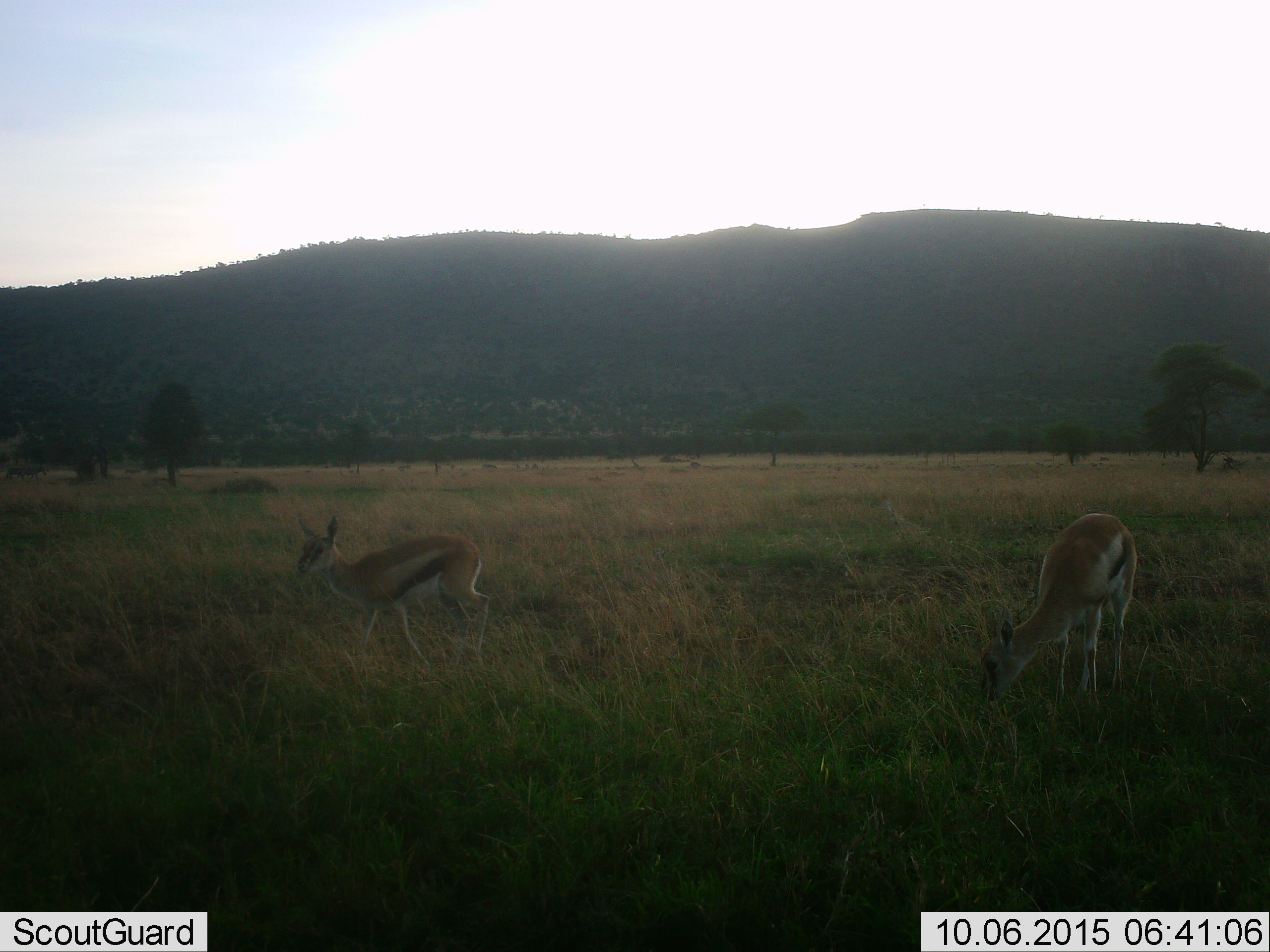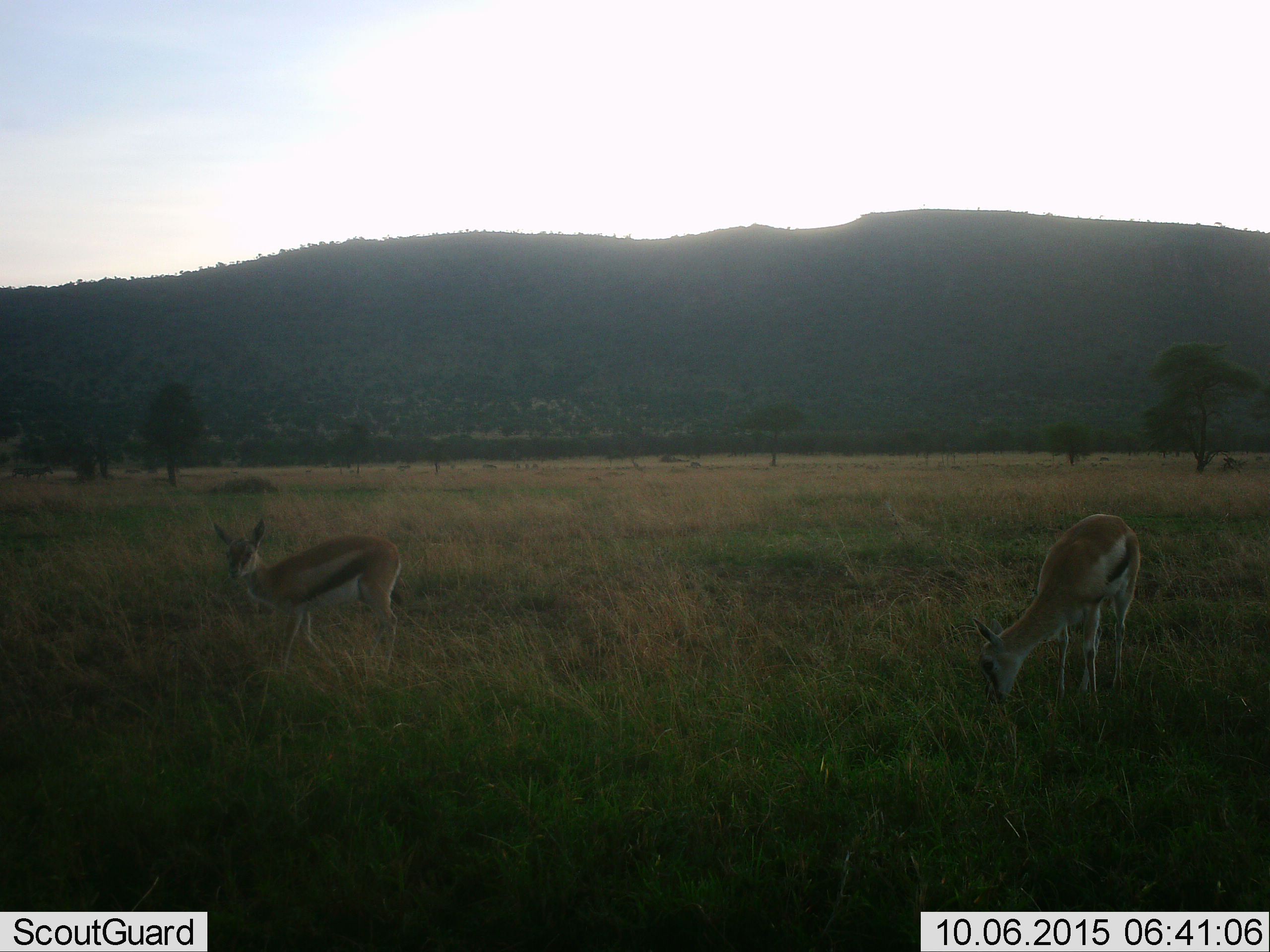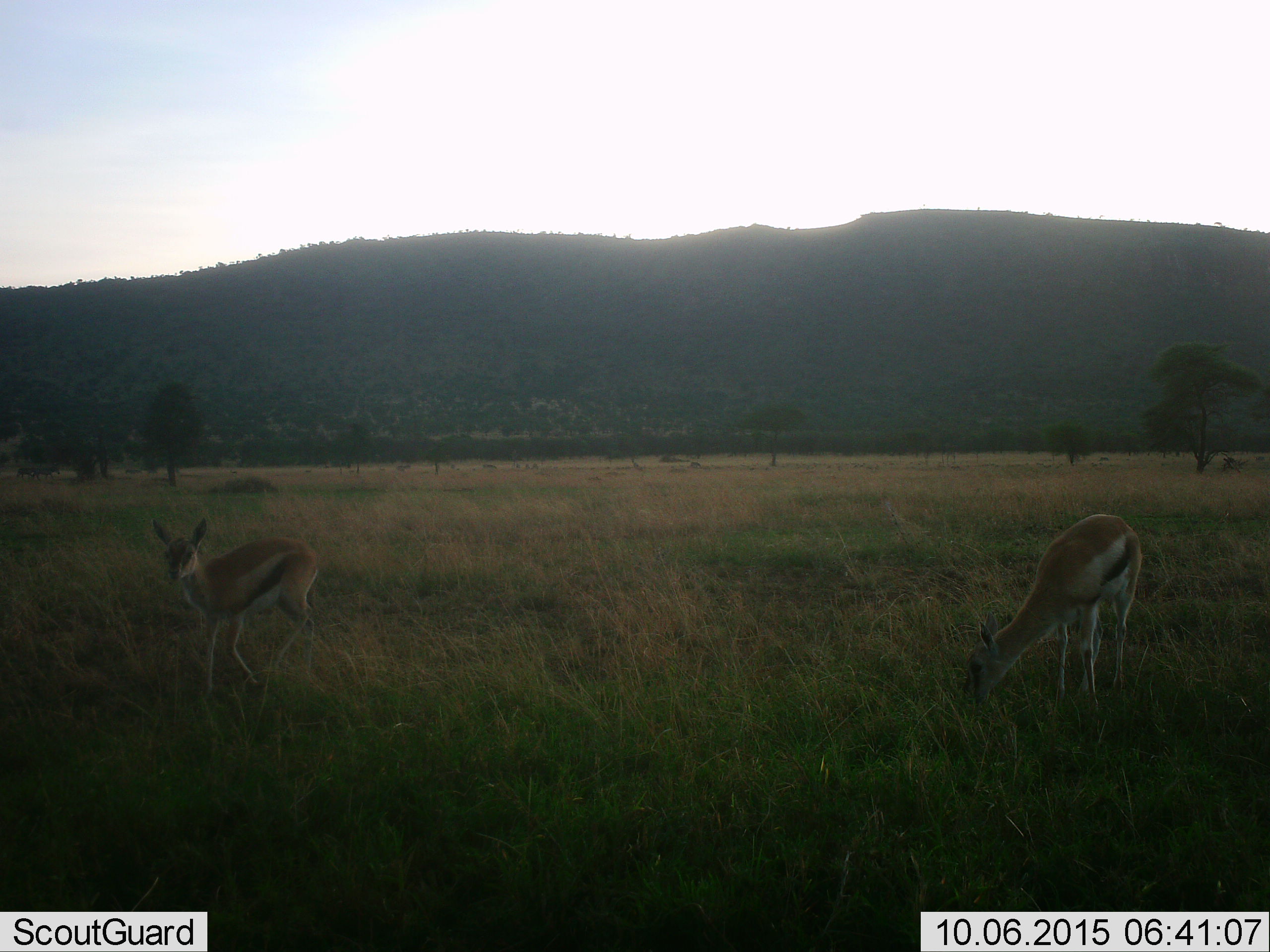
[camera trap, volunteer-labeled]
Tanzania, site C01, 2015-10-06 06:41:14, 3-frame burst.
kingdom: Animalia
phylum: Chordata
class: Mammalia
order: Artiodactyla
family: Bovidae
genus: Eudorcas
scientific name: Eudorcas thomsonii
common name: thomson's gazelle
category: gazellethomsons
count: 2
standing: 59%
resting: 0%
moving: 35%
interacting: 0%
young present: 0%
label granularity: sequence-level